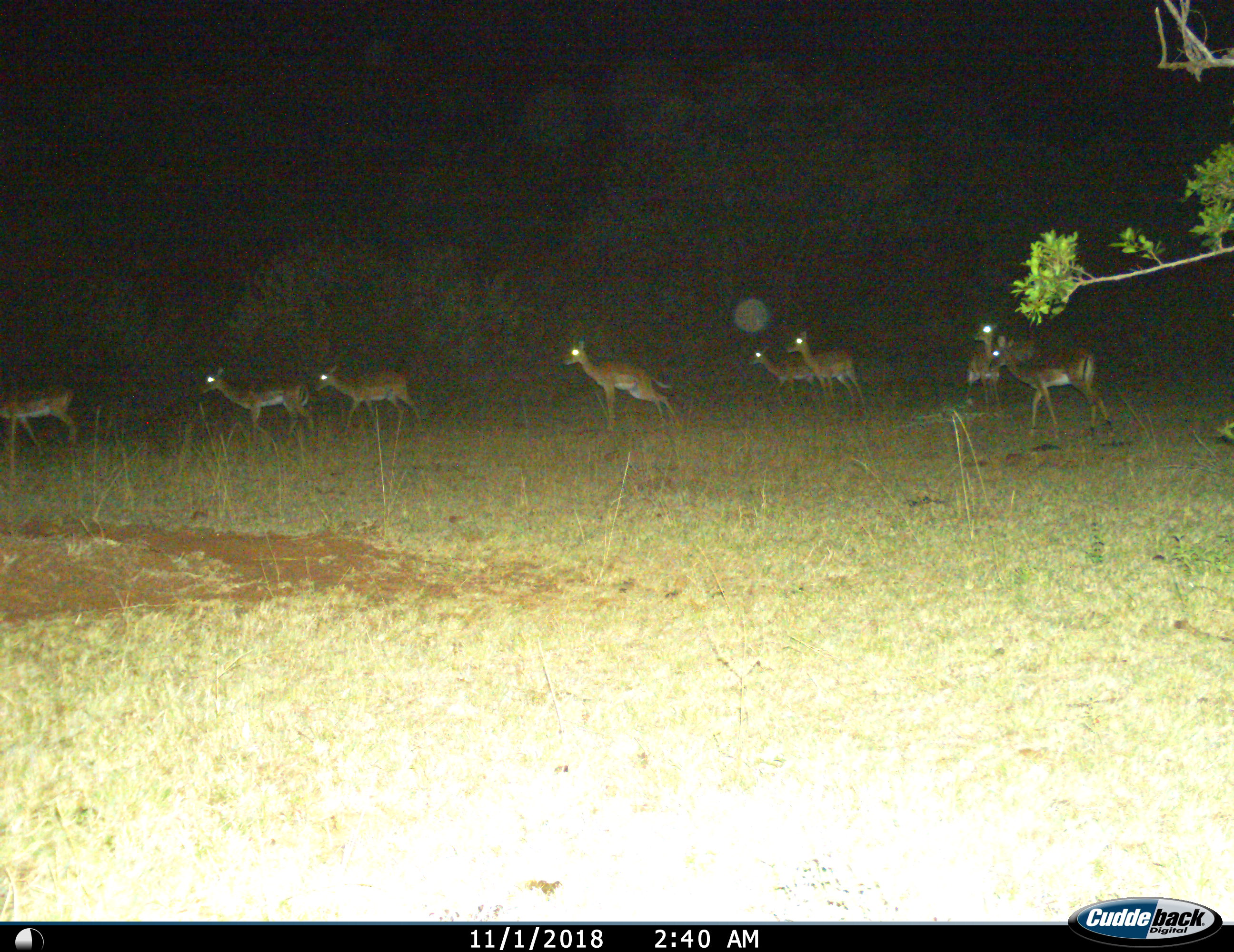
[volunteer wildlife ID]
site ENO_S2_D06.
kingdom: Animalia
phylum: Chordata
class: Mammalia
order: Artiodactyla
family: Bovidae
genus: Aepyceros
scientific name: Aepyceros melampus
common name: impala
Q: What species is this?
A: Impala (Aepyceros melampus).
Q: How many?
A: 8.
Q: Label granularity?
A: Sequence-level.